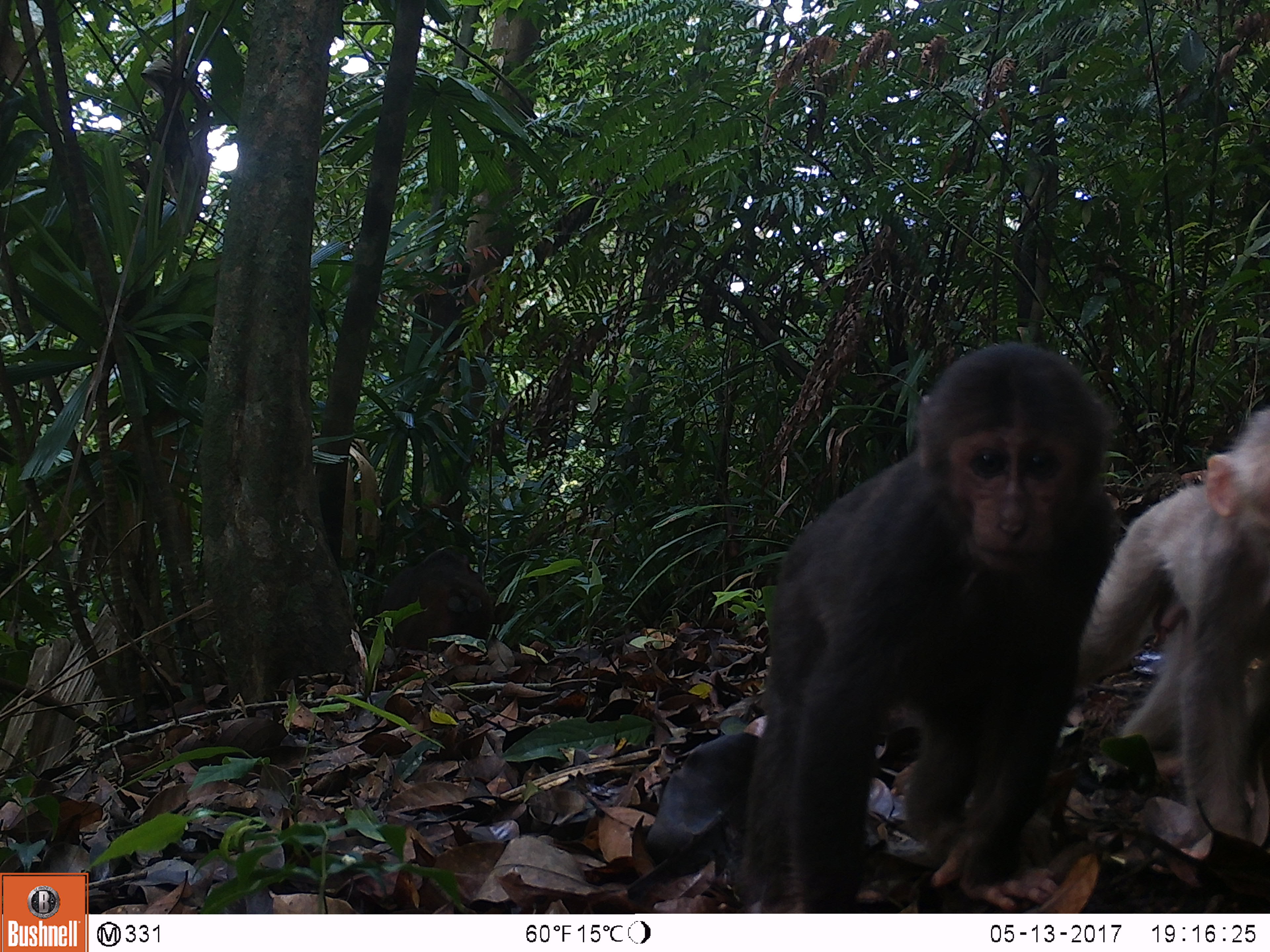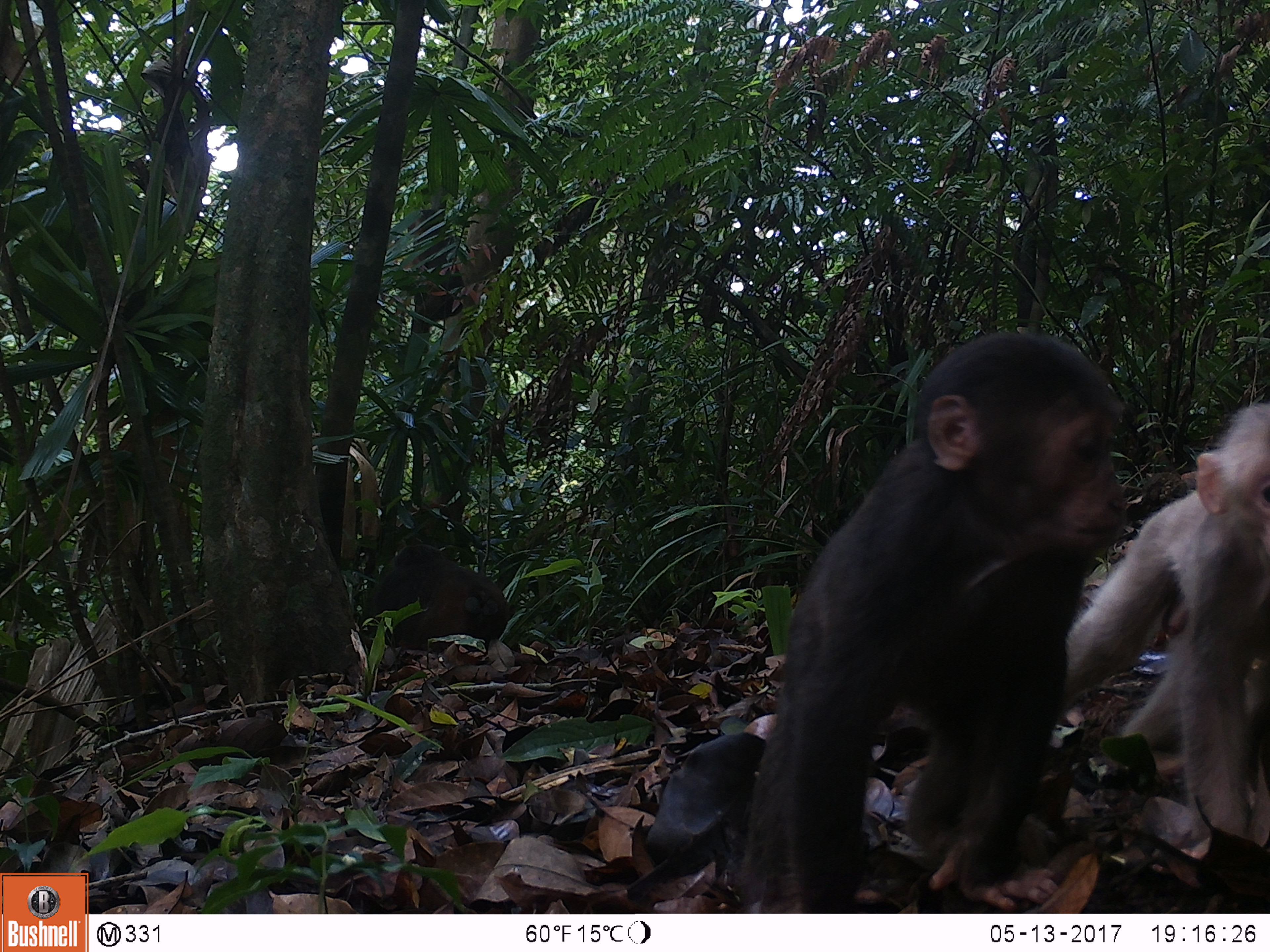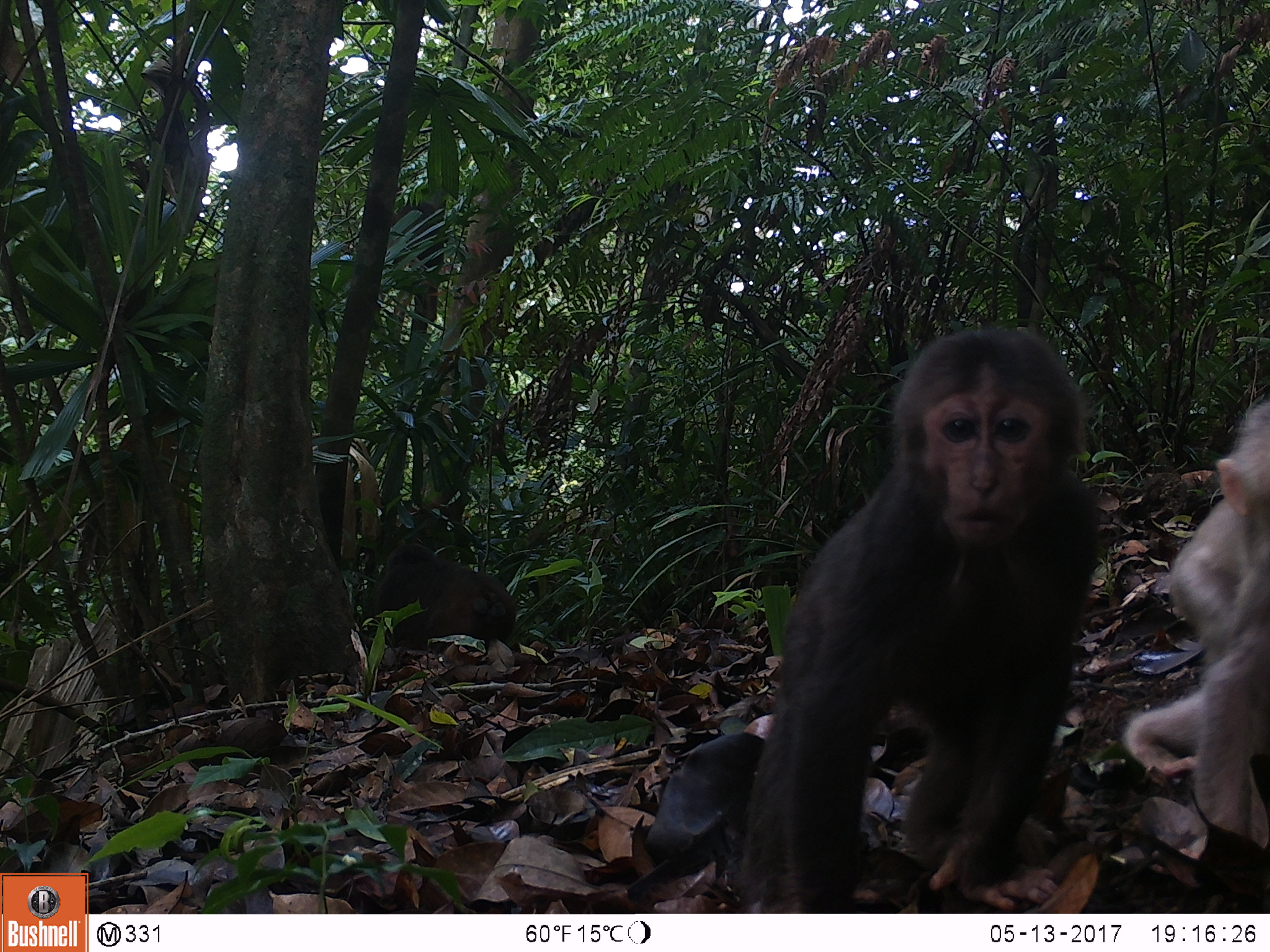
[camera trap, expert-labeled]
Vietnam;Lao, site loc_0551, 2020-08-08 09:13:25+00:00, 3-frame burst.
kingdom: Animalia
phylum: Chordata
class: Mammalia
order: Primates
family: Cercopithecidae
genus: Macaca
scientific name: Macaca arctoides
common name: stump-tailed macaque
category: stump tailed macaque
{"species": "stump tailed macaque (stump-tailed macaque) (Macaca arctoides)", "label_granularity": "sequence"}